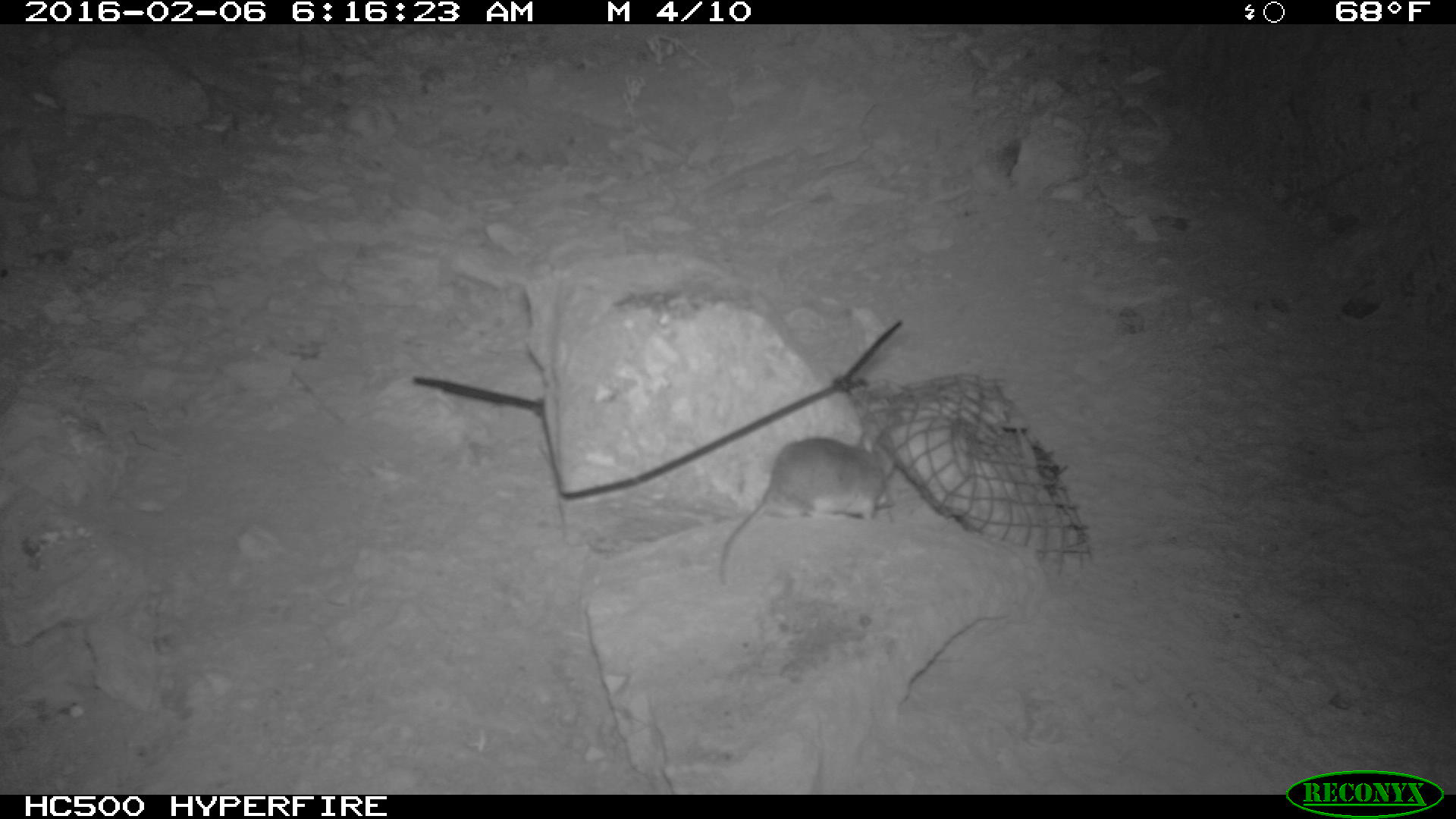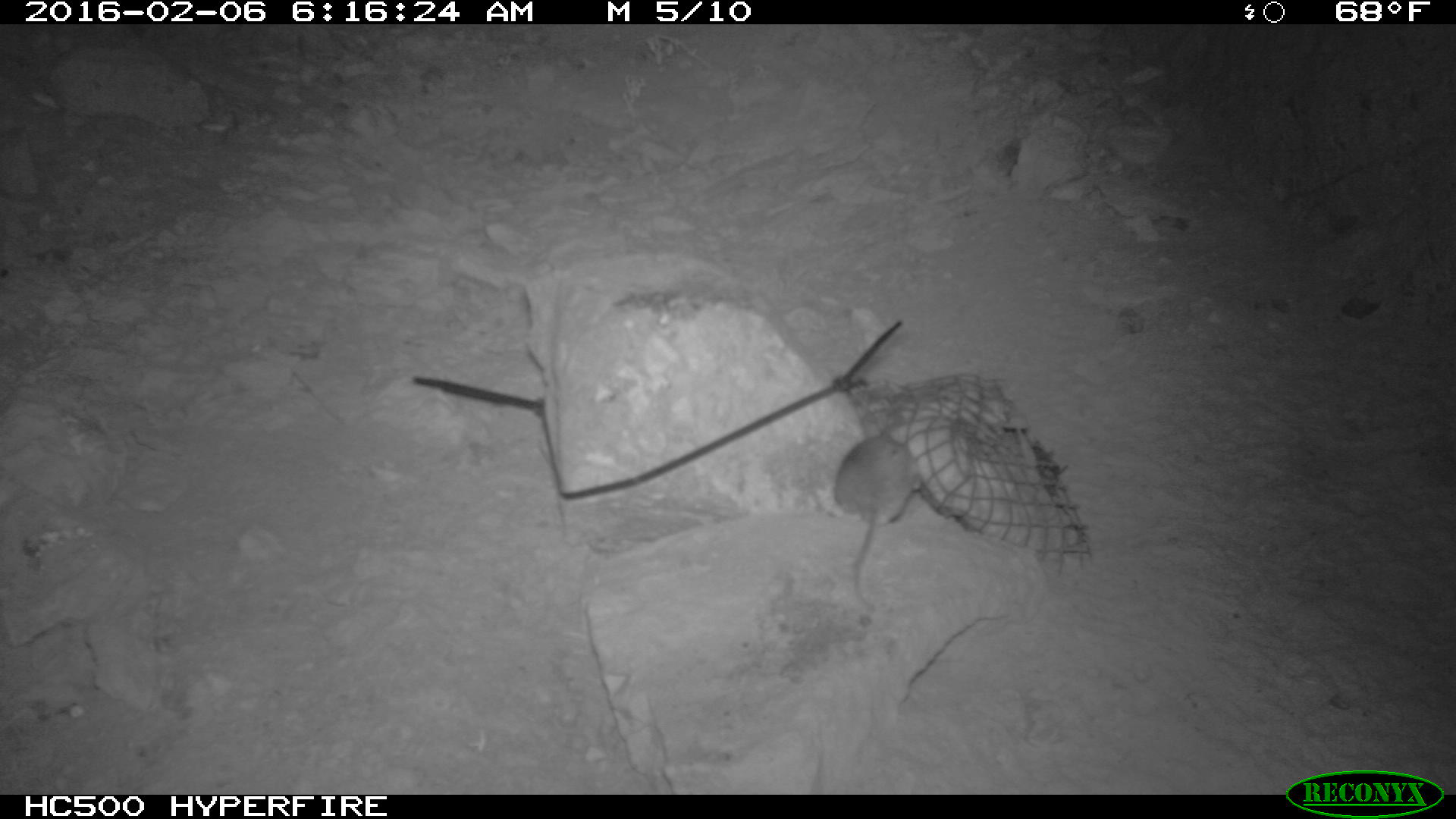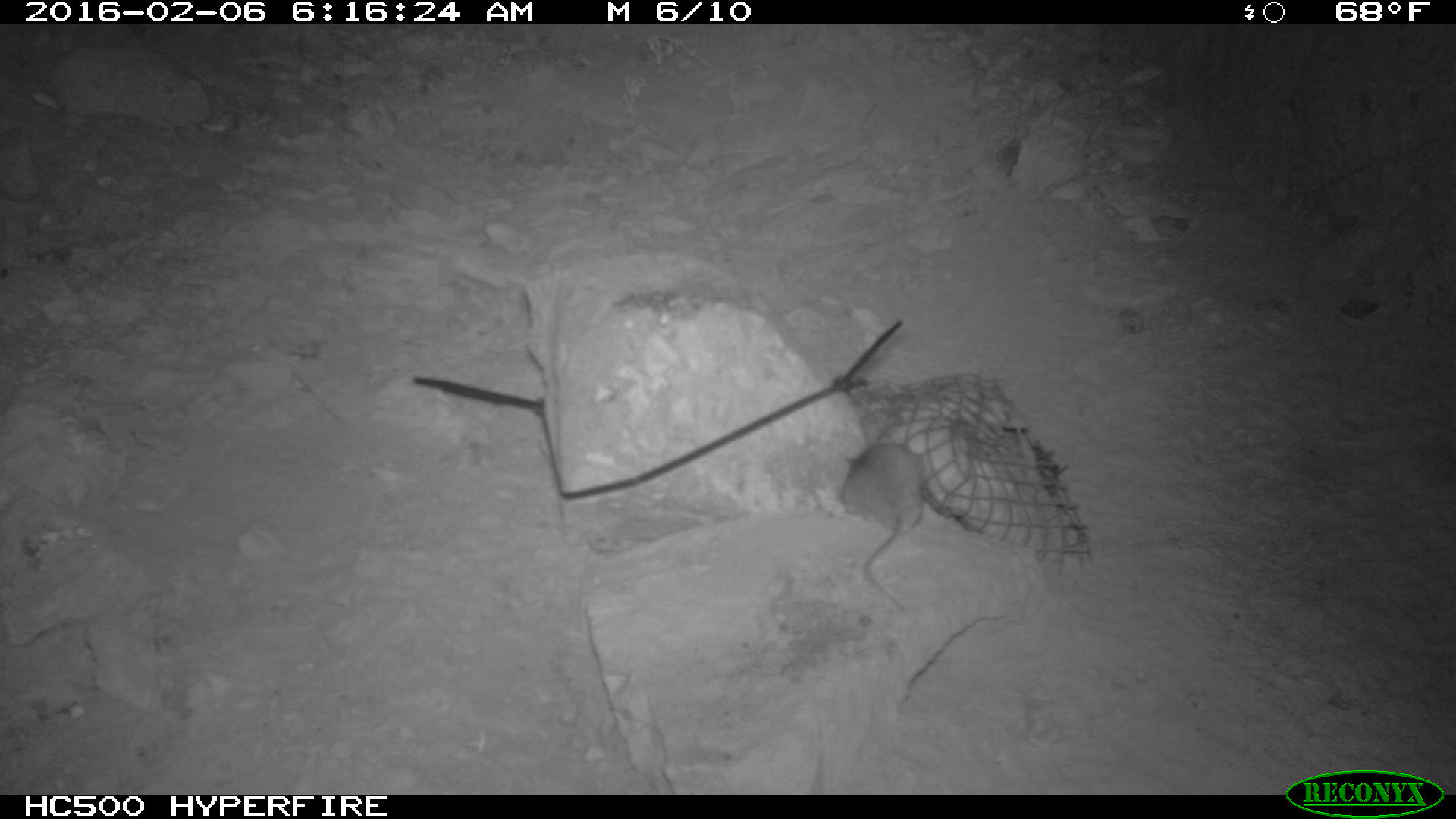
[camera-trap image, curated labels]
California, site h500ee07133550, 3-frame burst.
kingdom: Animalia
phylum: Chordata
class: Mammalia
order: Rodentia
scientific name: Rodentia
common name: rodent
Rodent (Rodentia).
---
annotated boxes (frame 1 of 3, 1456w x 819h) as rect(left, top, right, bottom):
rodent: rect(716, 435, 896, 579)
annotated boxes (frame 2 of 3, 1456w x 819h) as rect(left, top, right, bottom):
rodent: rect(833, 420, 922, 610)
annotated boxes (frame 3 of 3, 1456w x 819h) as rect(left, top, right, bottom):
rodent: rect(839, 437, 929, 613)